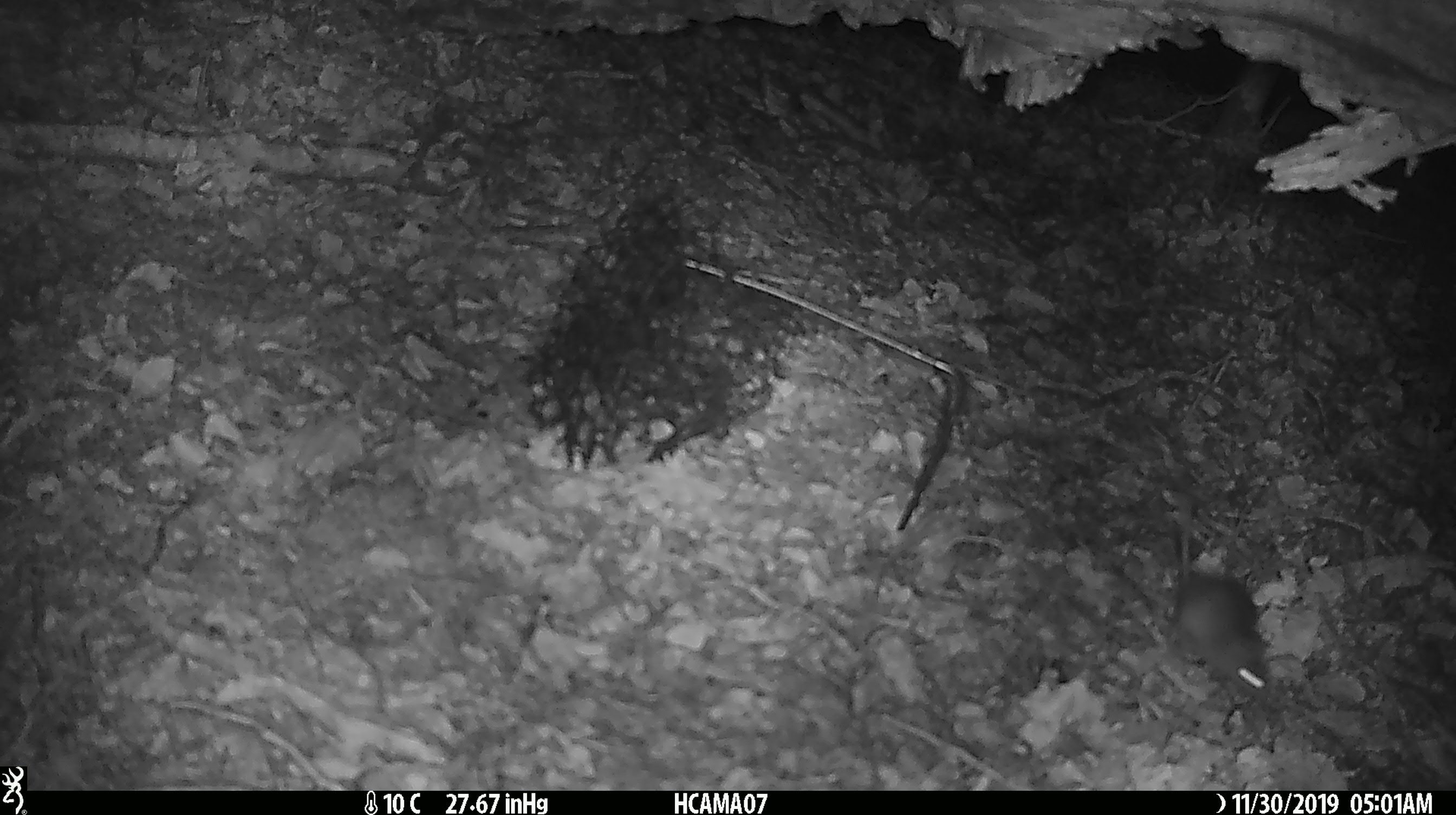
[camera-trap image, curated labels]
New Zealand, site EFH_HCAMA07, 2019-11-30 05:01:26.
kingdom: Animalia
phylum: Chordata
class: Mammalia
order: Rodentia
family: Muridae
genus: Mus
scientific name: Mus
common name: mouse